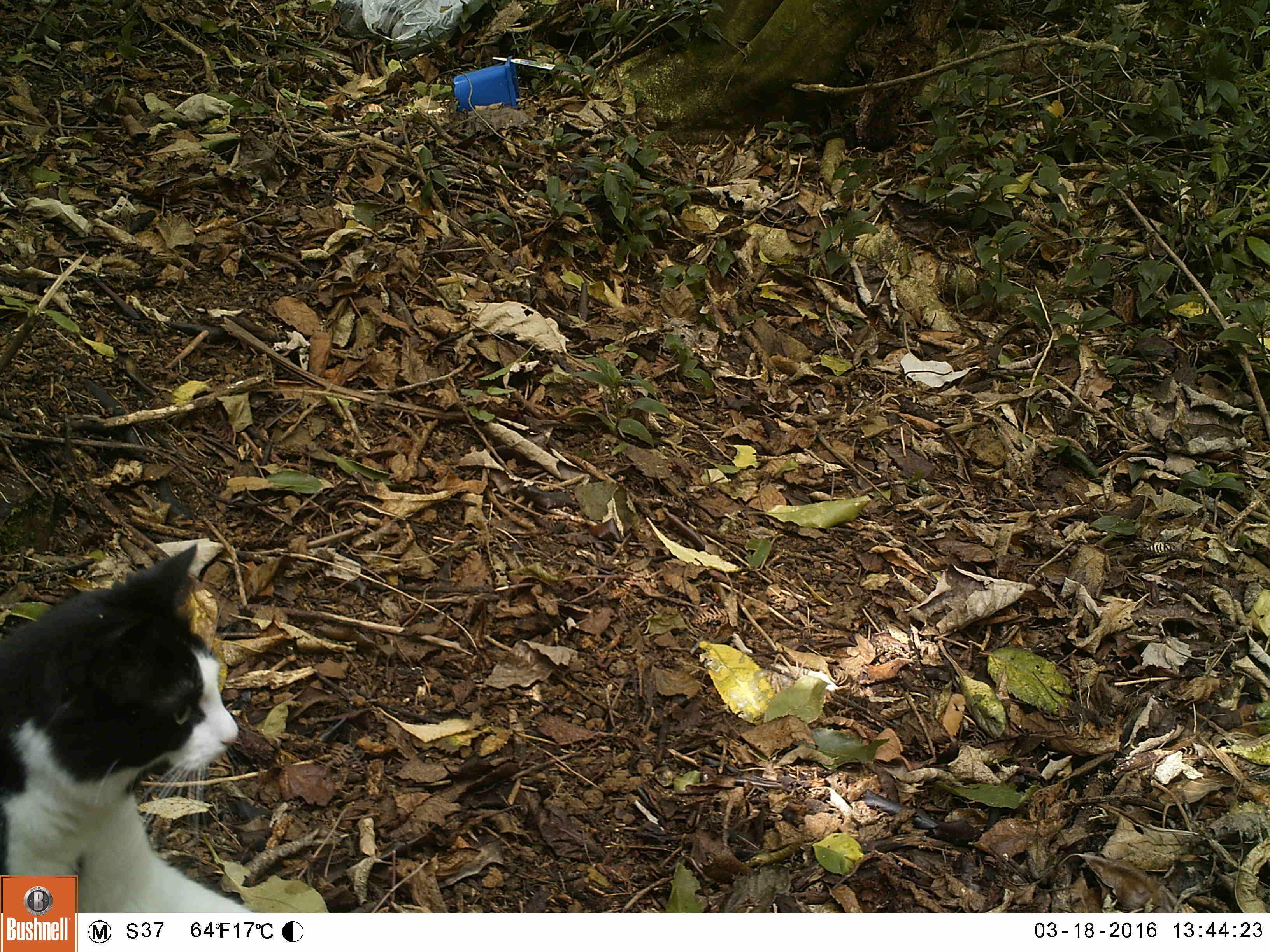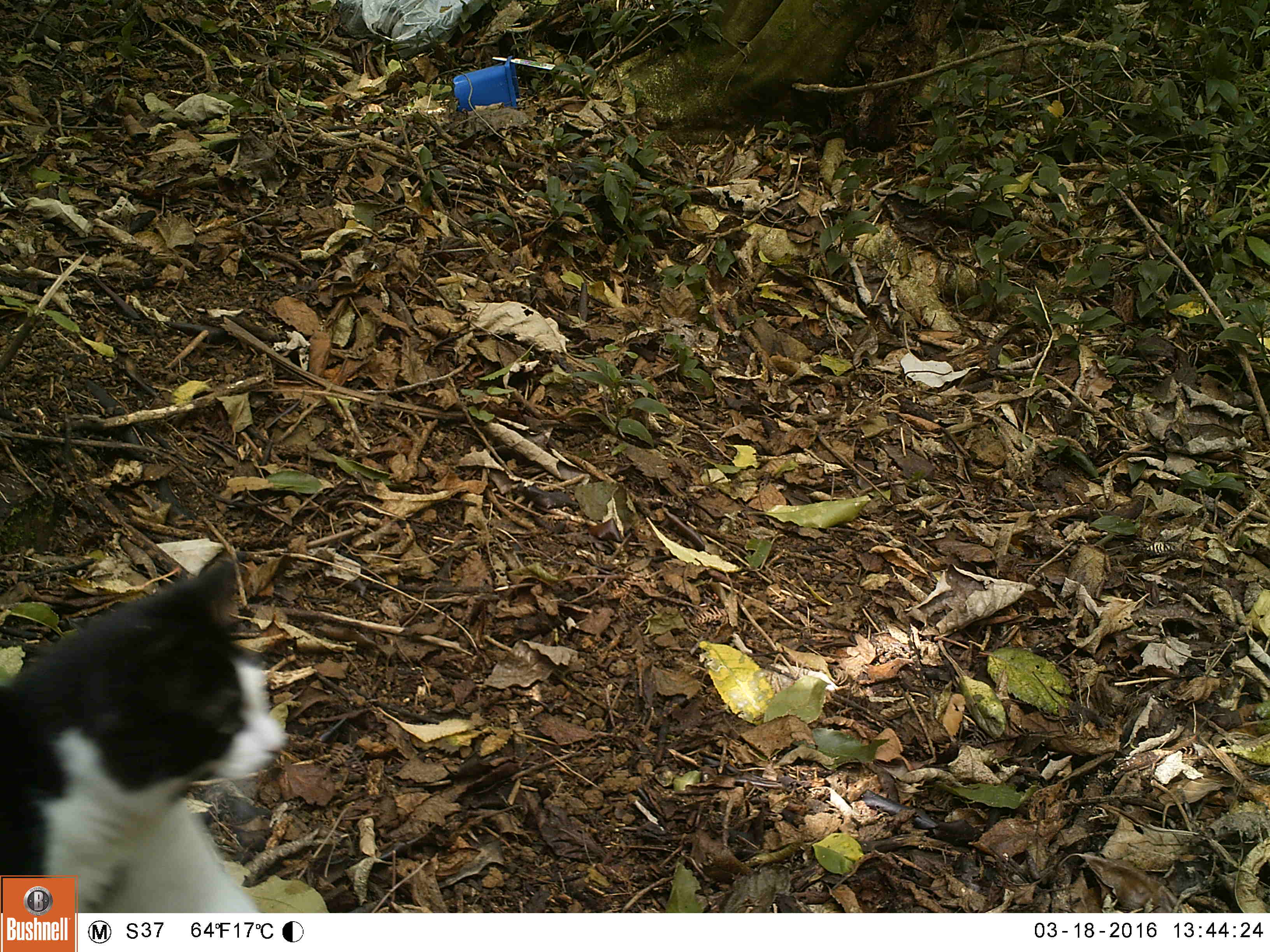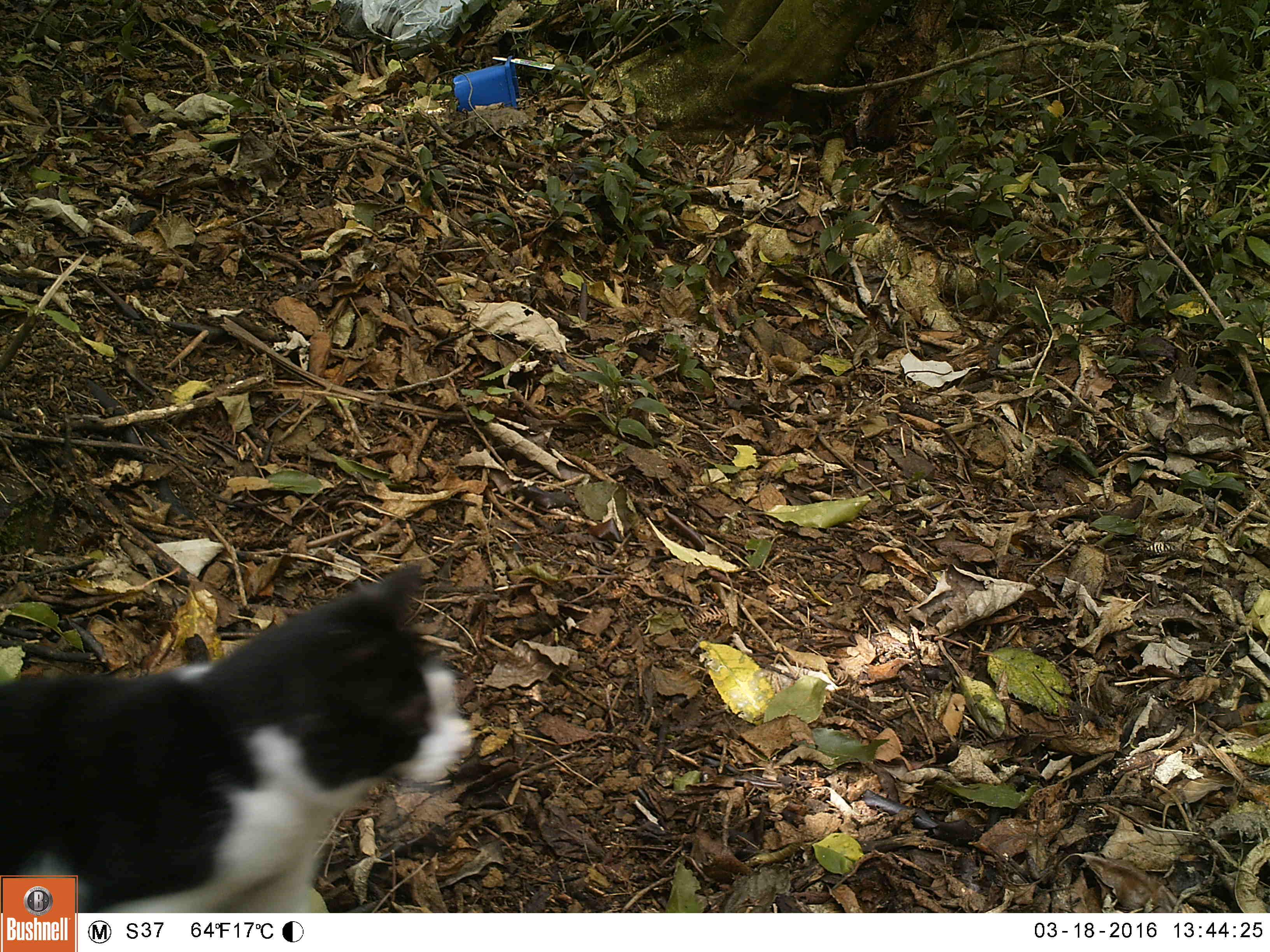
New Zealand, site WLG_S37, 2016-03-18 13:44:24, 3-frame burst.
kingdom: Animalia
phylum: Chordata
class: Mammalia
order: Carnivora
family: Felidae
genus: Felis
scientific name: Felis catus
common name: domestic cat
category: cat